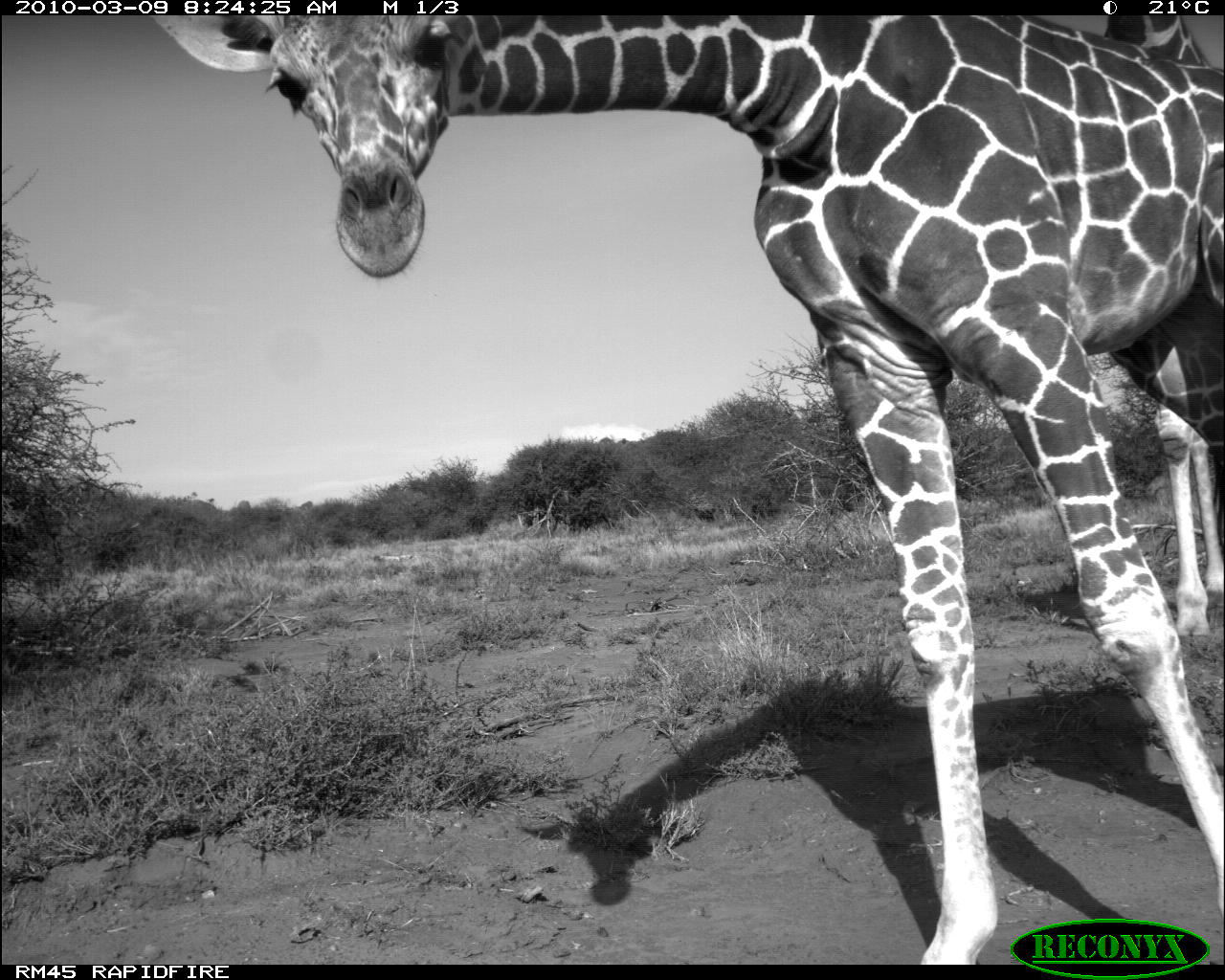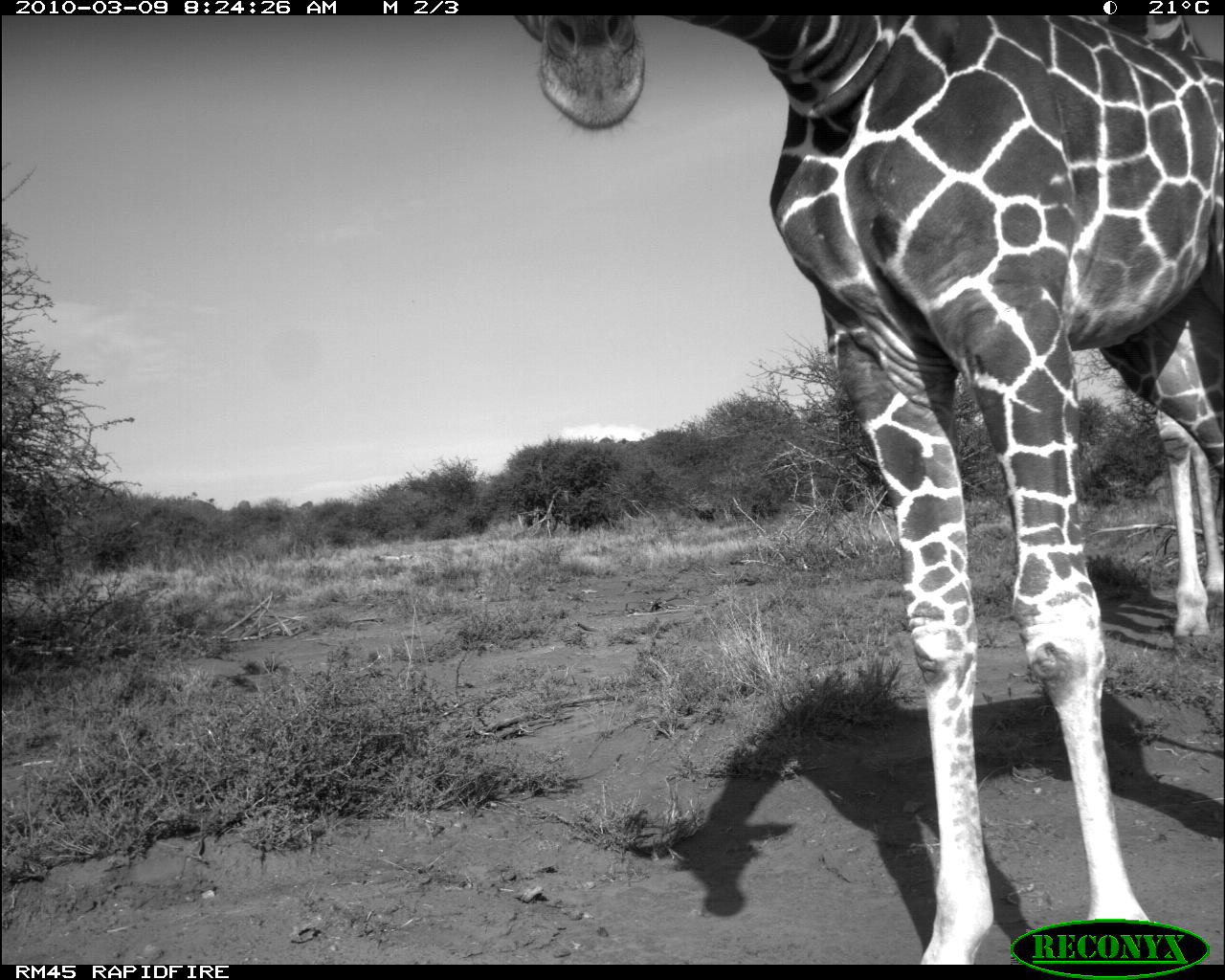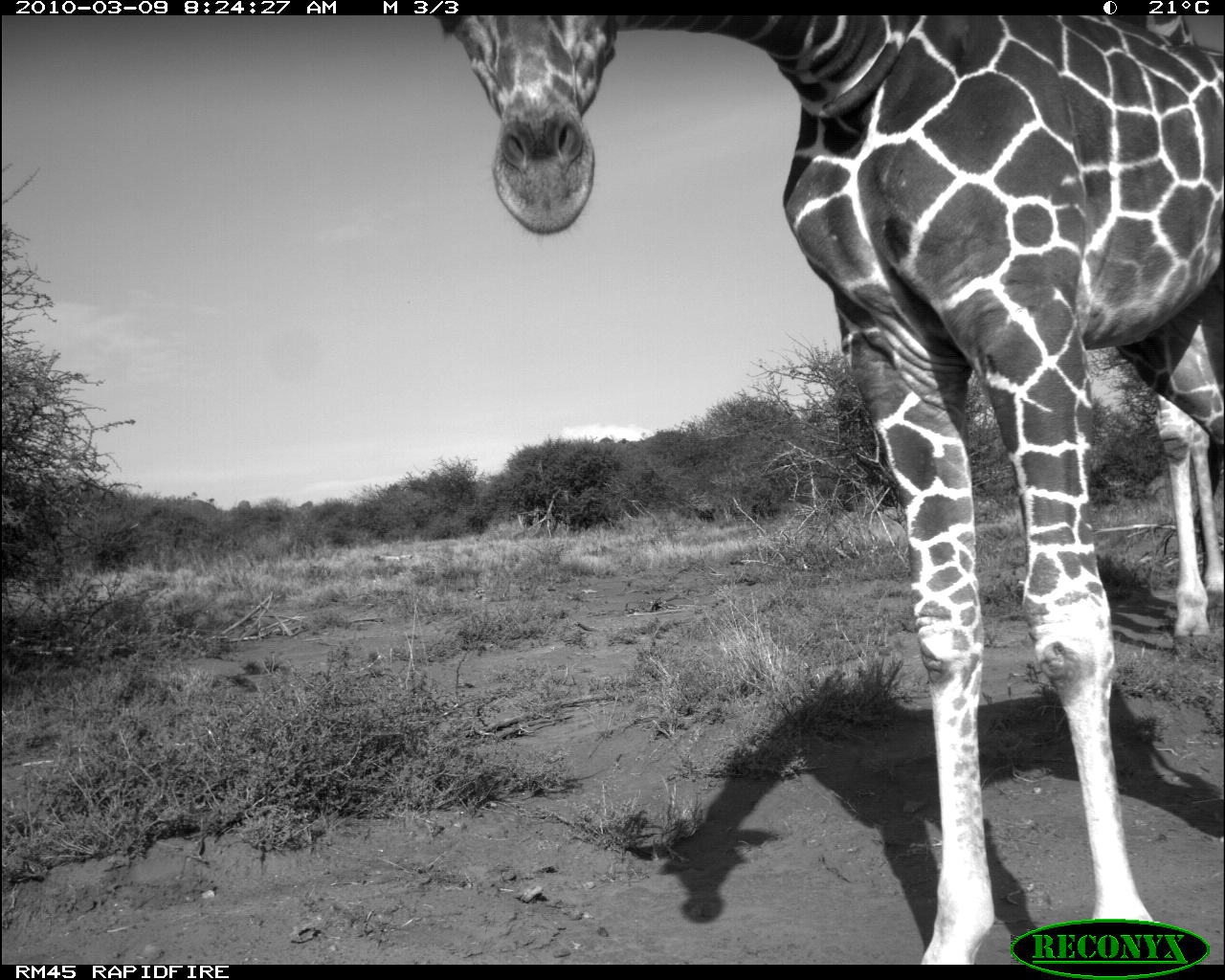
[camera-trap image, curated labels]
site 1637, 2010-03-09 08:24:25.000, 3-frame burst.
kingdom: Animalia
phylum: Chordata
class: Mammalia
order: Artiodactyla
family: Giraffidae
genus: Giraffa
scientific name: Giraffa camelopardalis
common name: giraffe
Giraffa camelopardalis (giraffe), count 1.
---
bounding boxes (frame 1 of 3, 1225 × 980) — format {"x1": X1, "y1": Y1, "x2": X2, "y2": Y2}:
giraffa camelopardalis: {"x1": 144, "y1": 14, "x2": 1225, "y2": 962}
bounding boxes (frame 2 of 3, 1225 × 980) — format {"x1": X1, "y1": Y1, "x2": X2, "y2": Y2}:
giraffa camelopardalis: {"x1": 505, "y1": 13, "x2": 1225, "y2": 962}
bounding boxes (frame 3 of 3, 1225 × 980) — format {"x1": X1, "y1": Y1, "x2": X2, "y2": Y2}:
giraffa camelopardalis: {"x1": 438, "y1": 14, "x2": 1225, "y2": 962}